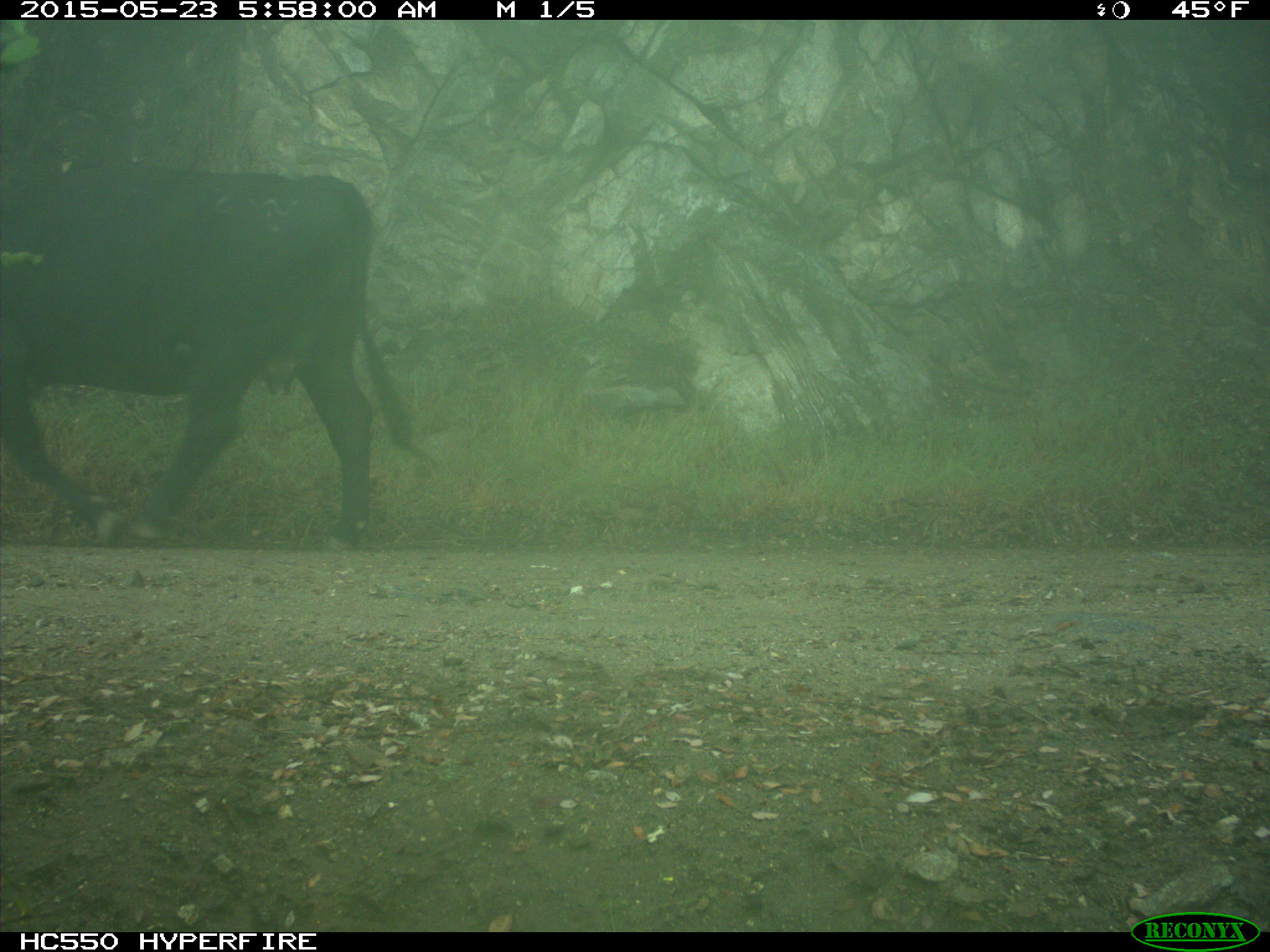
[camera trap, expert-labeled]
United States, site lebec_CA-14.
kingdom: Animalia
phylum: Chordata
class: Mammalia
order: Artiodactyla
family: Bovidae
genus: Bos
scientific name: Bos taurus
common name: domestic cow